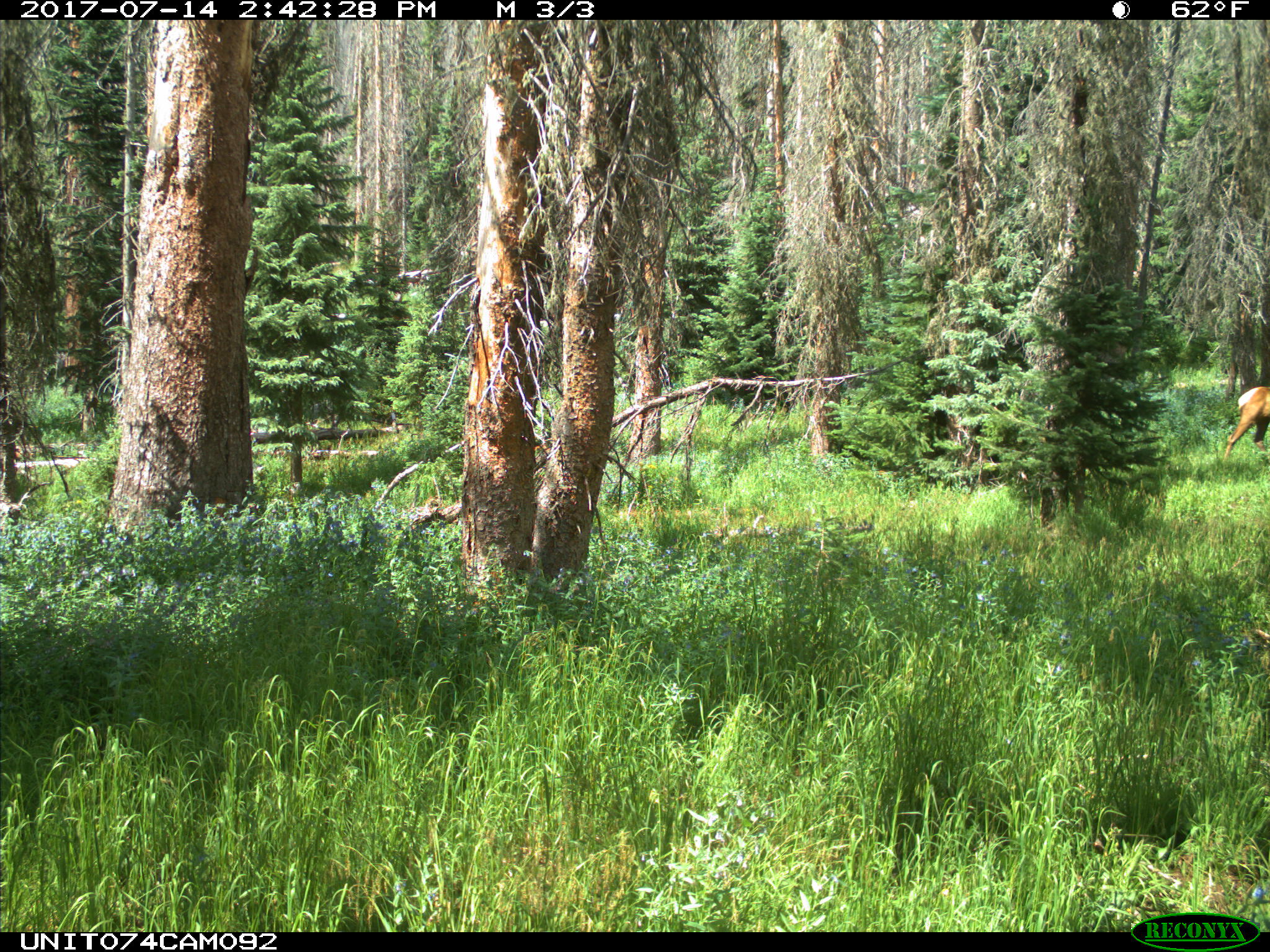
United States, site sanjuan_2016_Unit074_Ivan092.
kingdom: Animalia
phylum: Chordata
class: Mammalia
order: Artiodactyla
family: Cervidae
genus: Cervus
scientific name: Cervus elaphus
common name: red deer